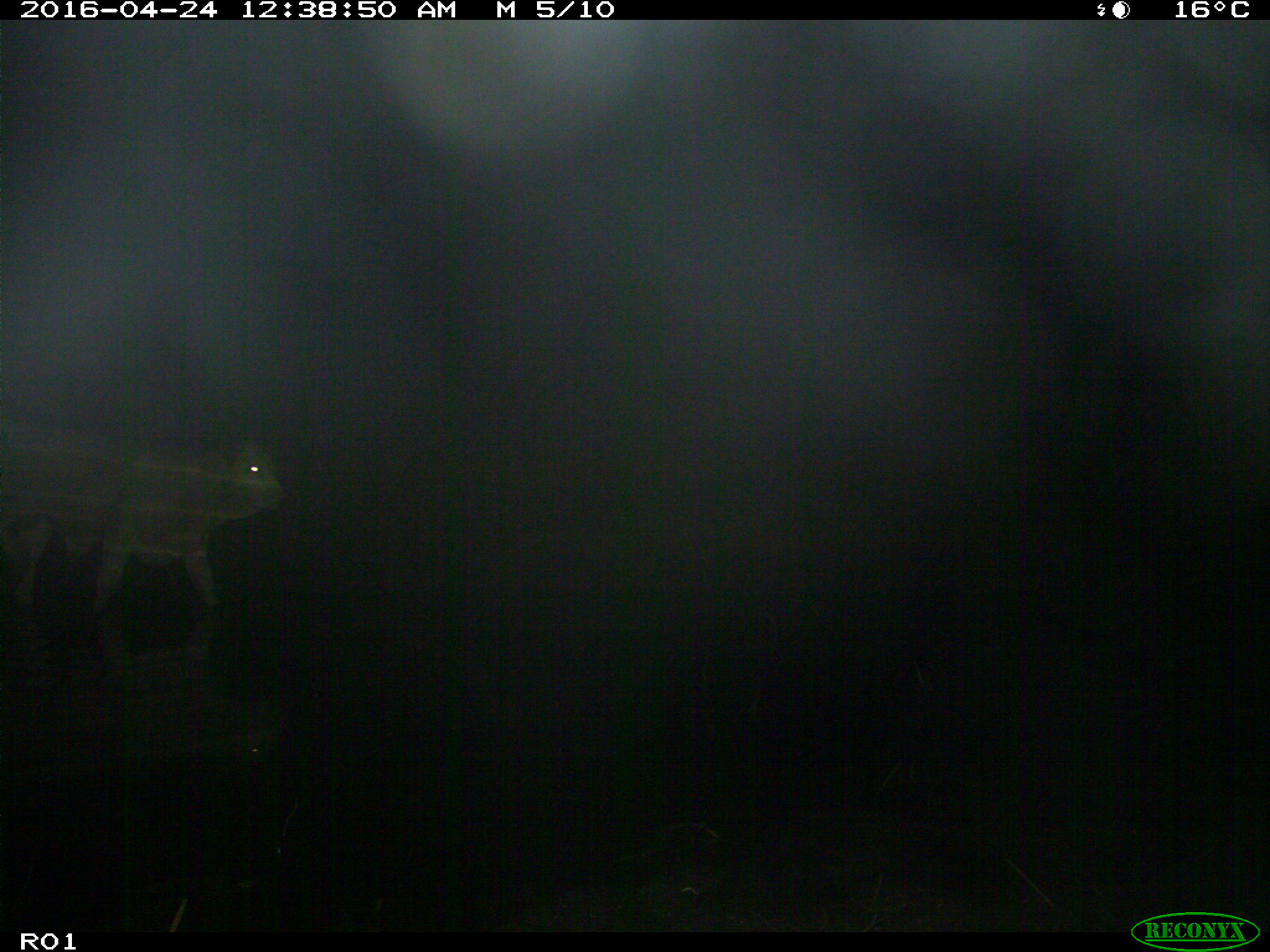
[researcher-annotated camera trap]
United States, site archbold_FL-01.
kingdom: Animalia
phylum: Chordata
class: Mammalia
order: Artiodactyla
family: Bovidae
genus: Bos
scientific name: Bos taurus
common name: domestic cow